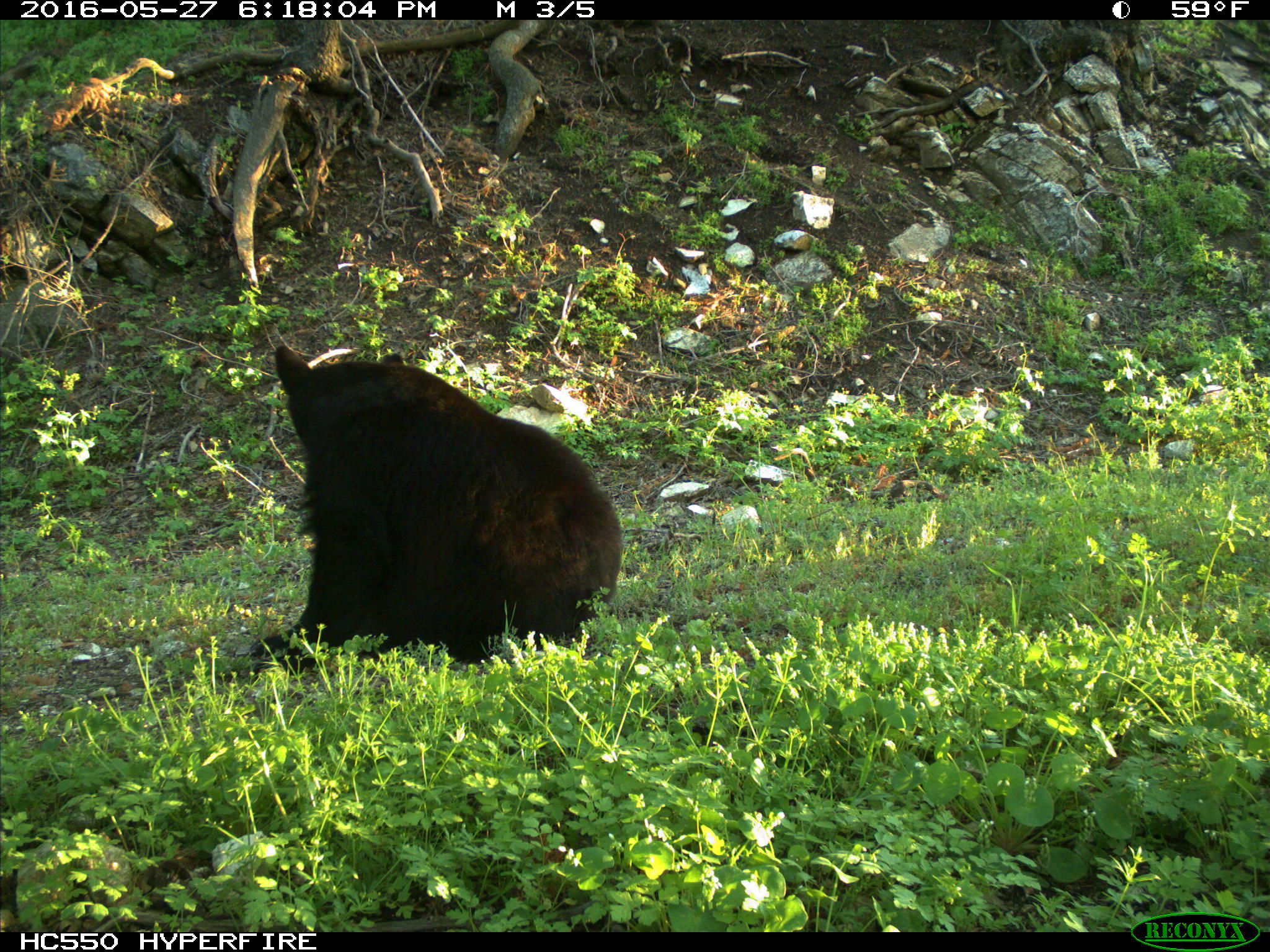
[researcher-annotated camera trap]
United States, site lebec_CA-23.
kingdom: Animalia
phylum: Chordata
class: Mammalia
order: Carnivora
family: Ursidae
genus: Ursus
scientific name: Ursus americanus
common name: american black bear